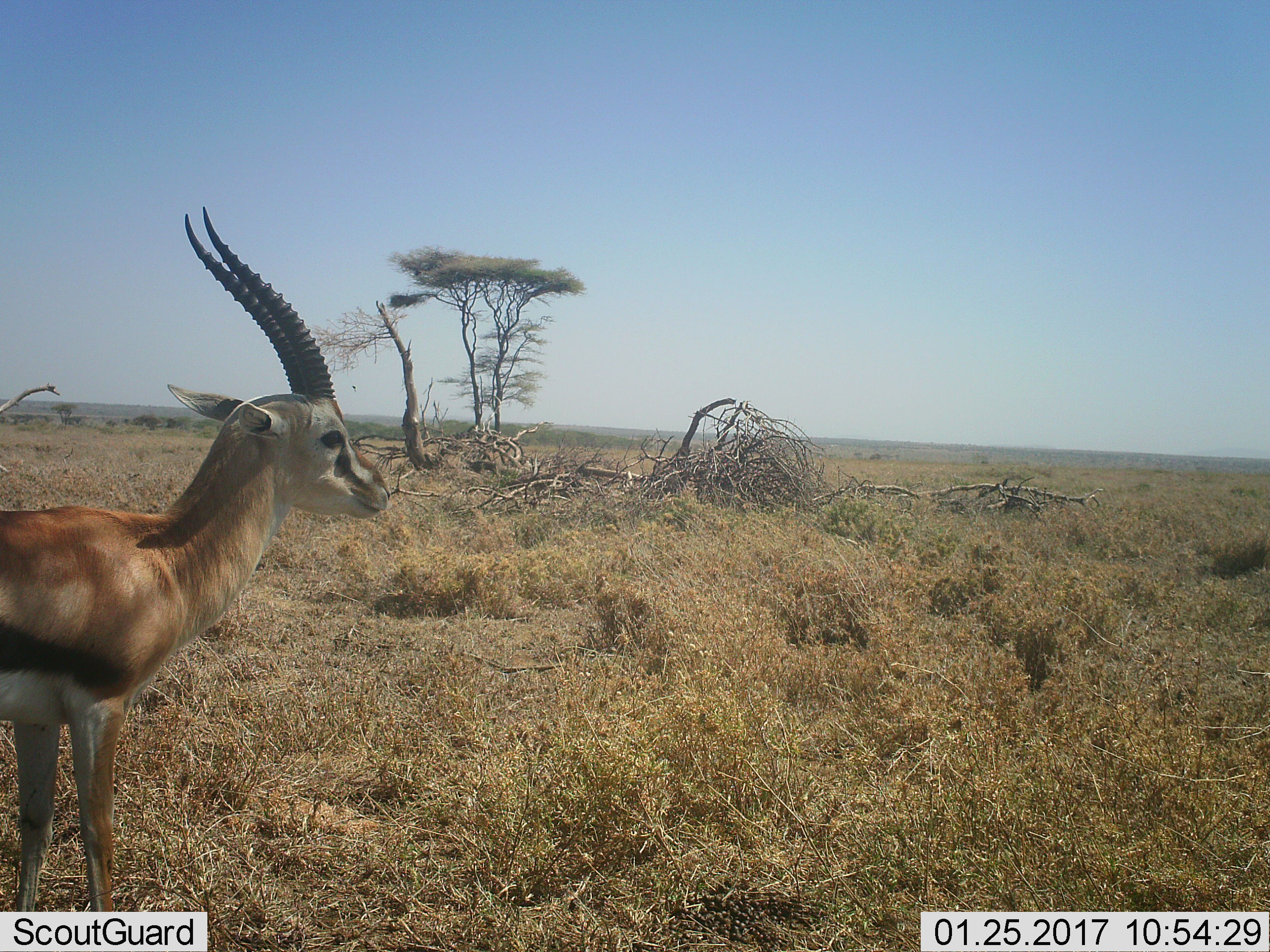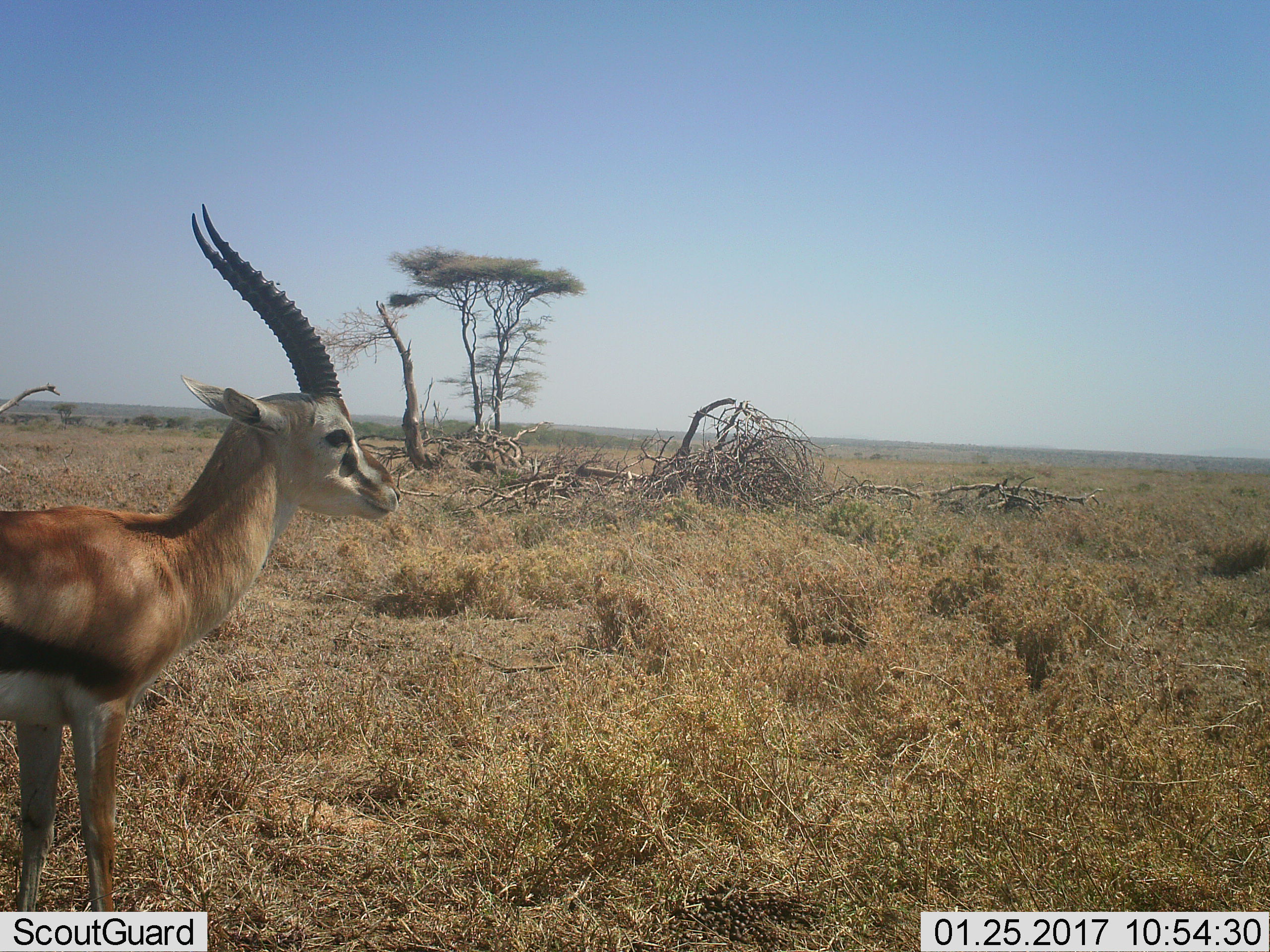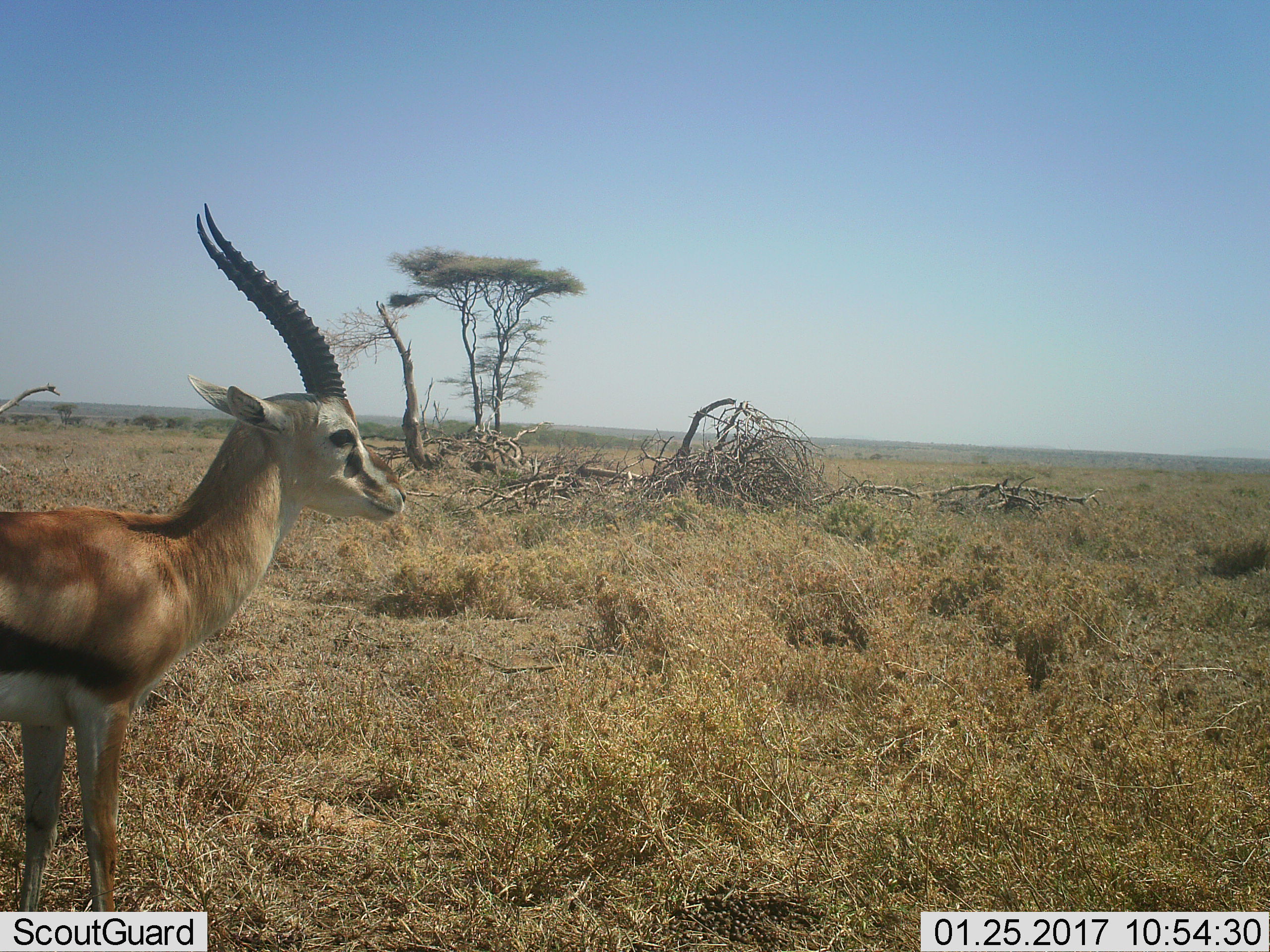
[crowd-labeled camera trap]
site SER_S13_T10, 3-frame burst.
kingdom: Animalia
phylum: Chordata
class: Mammalia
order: Artiodactyla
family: Bovidae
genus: Eudorcas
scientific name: Eudorcas thomsonii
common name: thomson's gazelle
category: gazellethomsons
Gazellethomsons (thomson's gazelle) (Eudorcas thomsonii), count 1. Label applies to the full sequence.